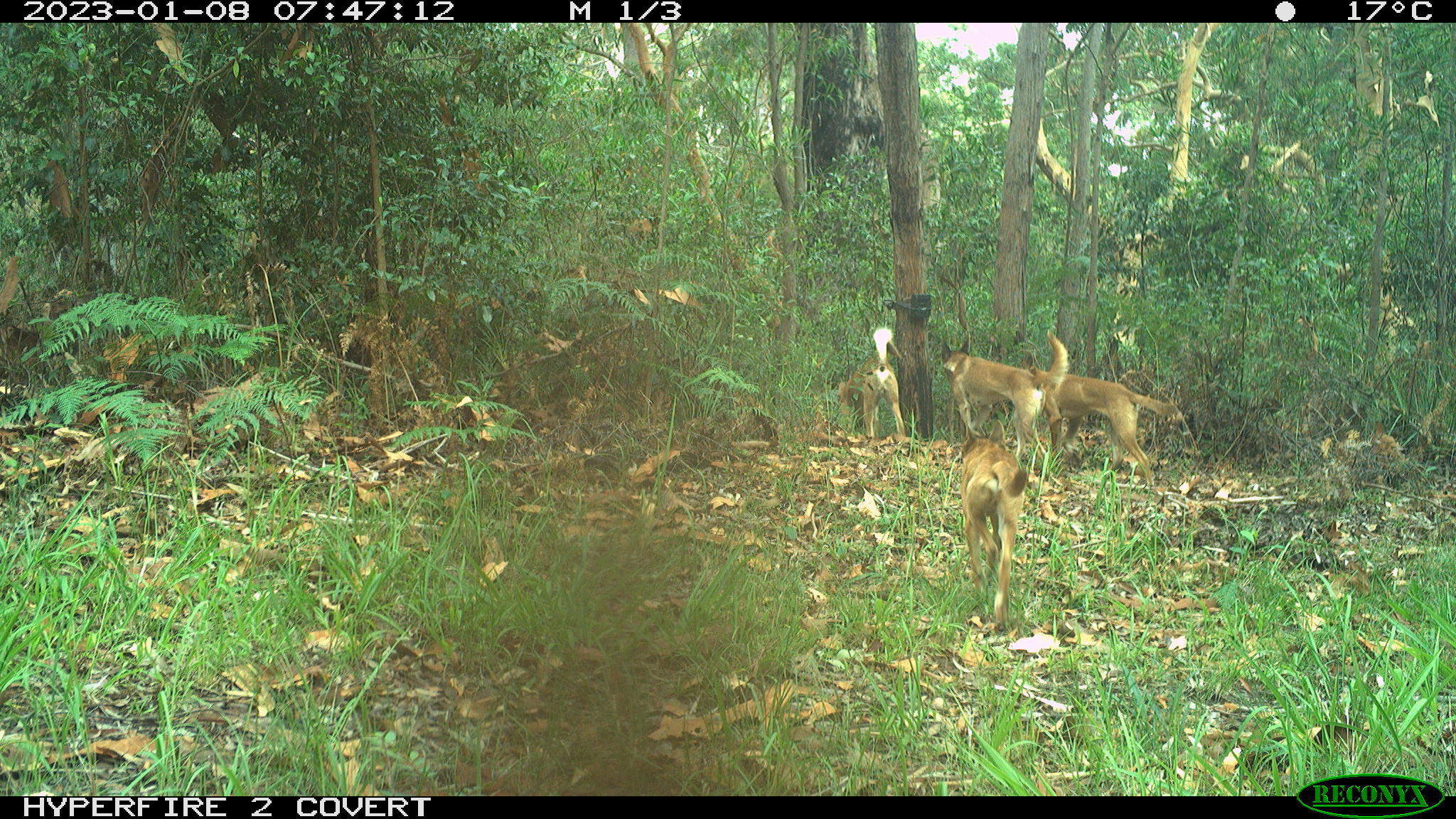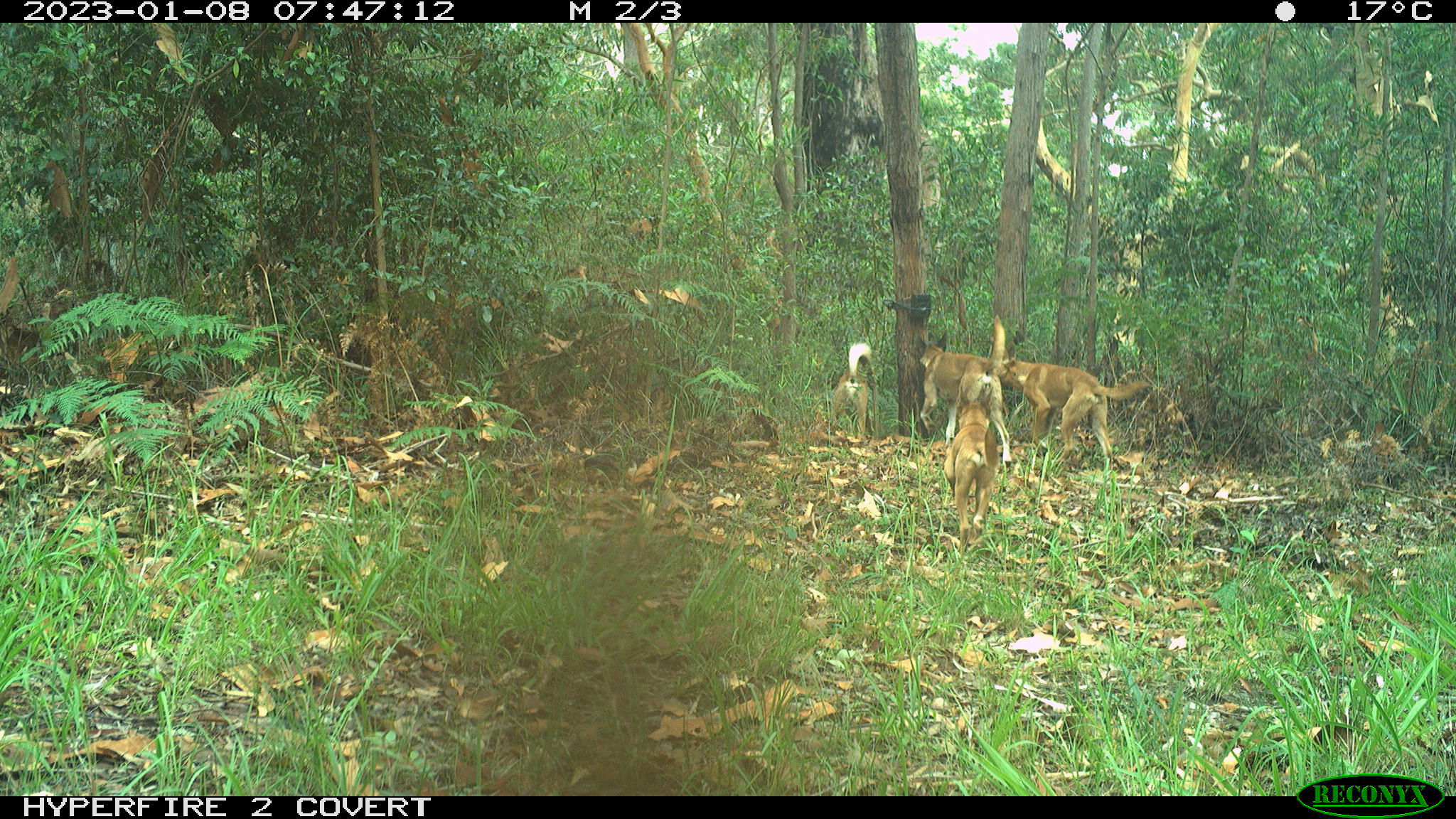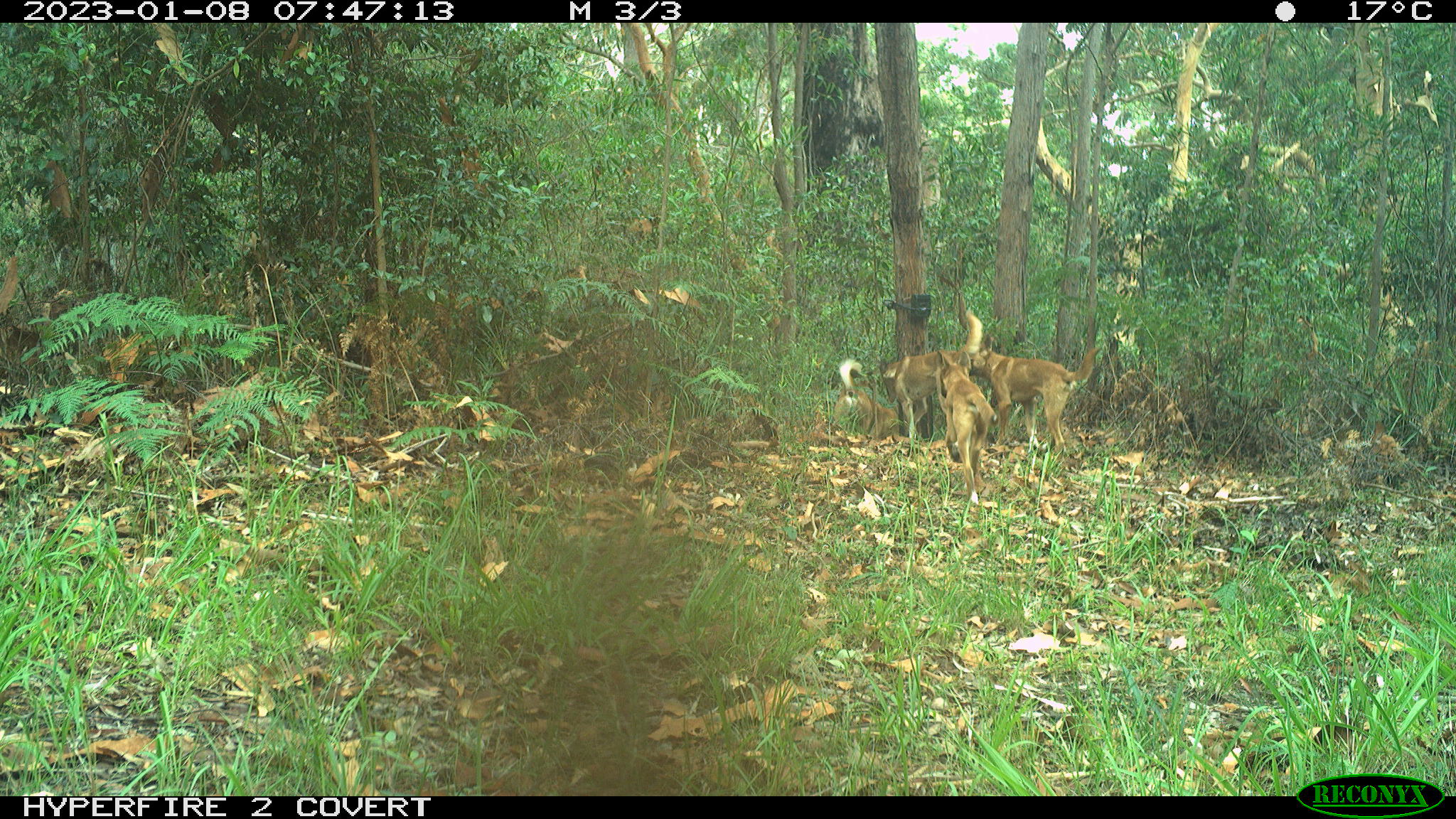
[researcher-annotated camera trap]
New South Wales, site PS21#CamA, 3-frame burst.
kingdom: Animalia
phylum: Chordata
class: Mammalia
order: Carnivora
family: Canidae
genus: Canis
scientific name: Canis familiaris dingo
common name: dingo